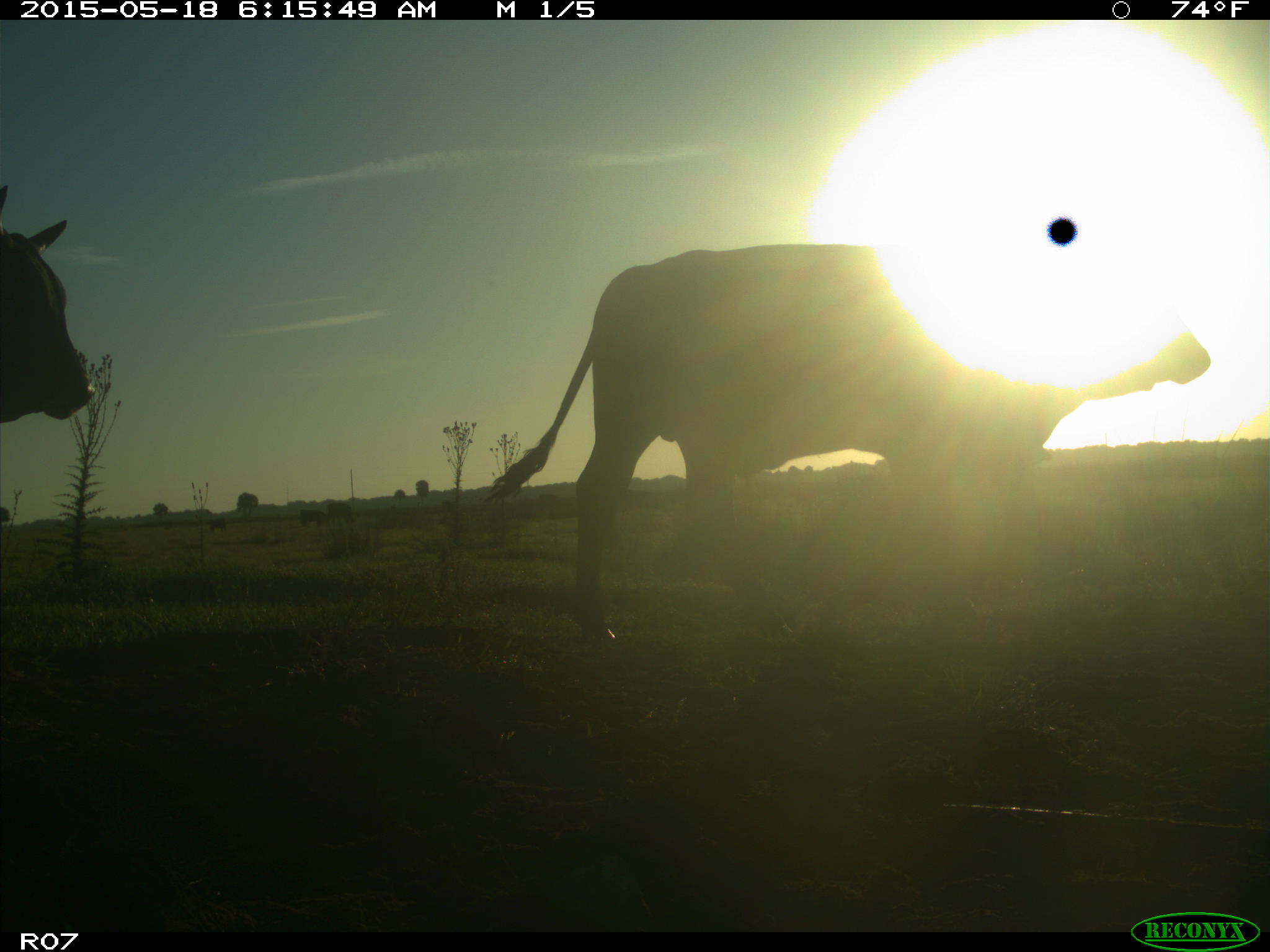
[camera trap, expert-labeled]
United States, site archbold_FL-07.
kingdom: Animalia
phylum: Chordata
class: Mammalia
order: Artiodactyla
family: Bovidae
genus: Bos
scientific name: Bos taurus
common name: domestic cow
Bos taurus (domestic cow).